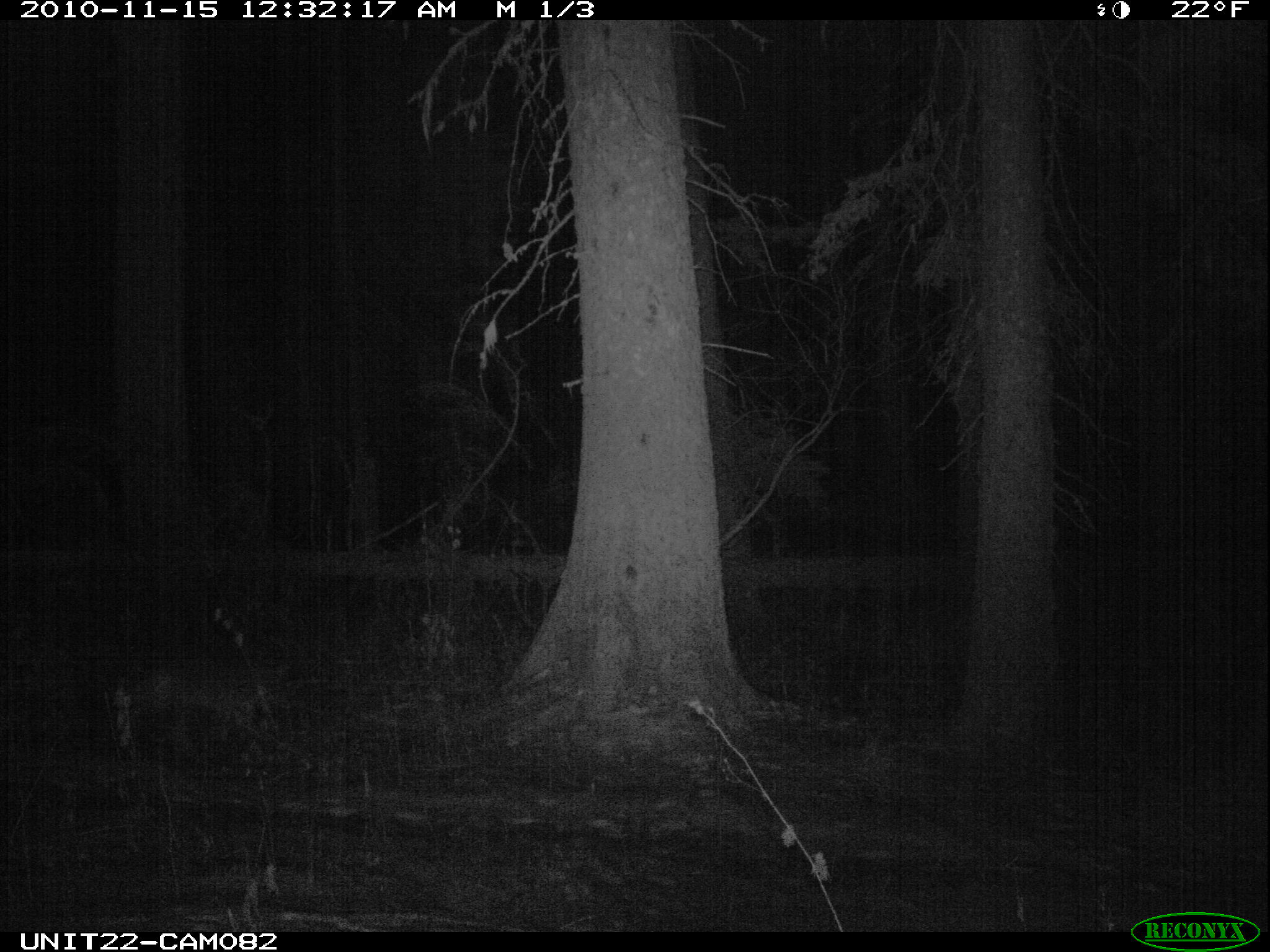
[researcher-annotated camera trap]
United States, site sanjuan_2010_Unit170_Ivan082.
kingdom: Animalia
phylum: Chordata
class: Mammalia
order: Carnivora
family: Canidae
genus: Canis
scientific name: Canis latrans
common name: coyote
Canis latrans (coyote).